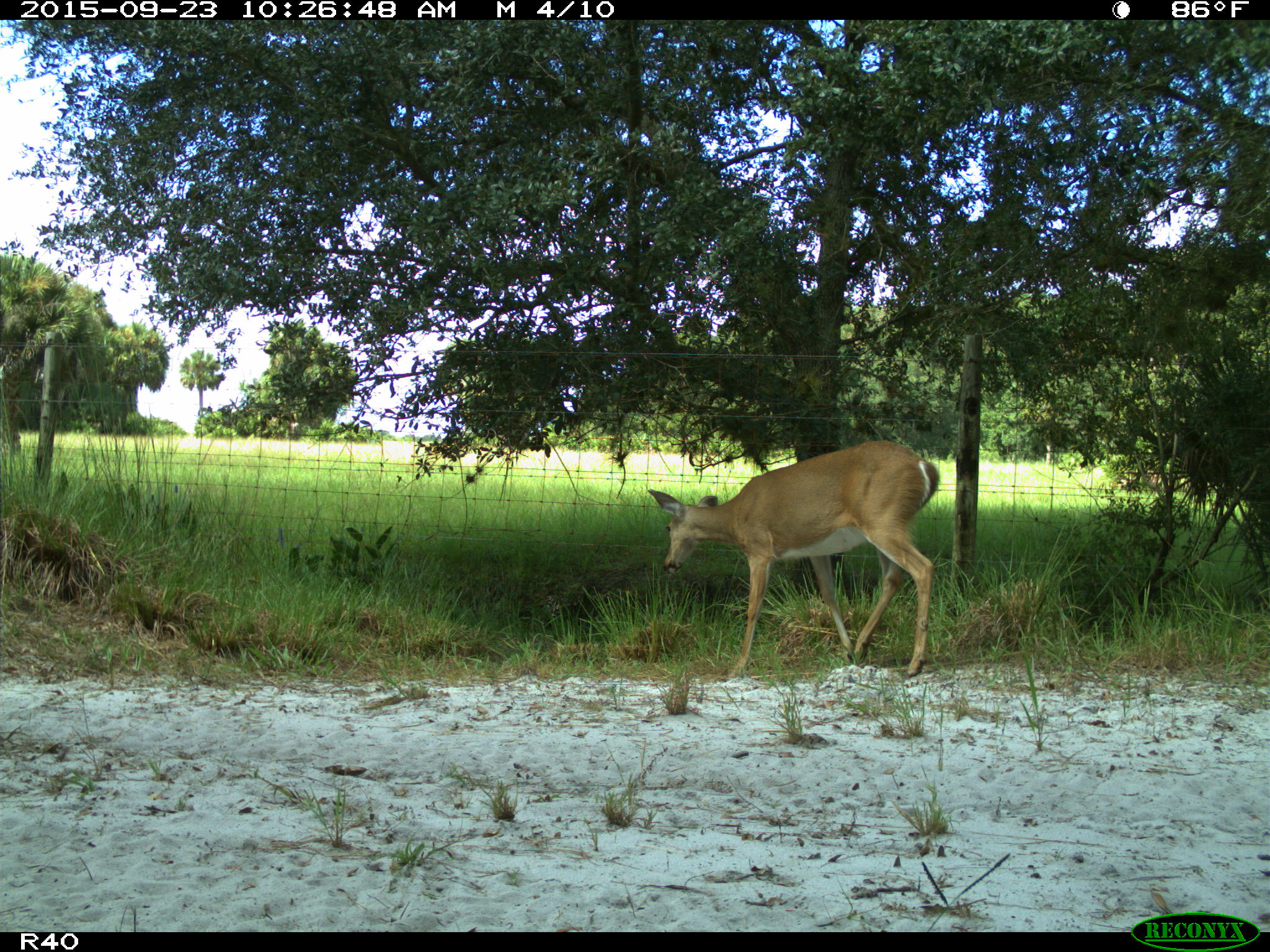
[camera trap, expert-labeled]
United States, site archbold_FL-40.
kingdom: Animalia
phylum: Chordata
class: Mammalia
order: Artiodactyla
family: Cervidae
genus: Odocoileus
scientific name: Odocoileus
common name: deer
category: unidentified deer